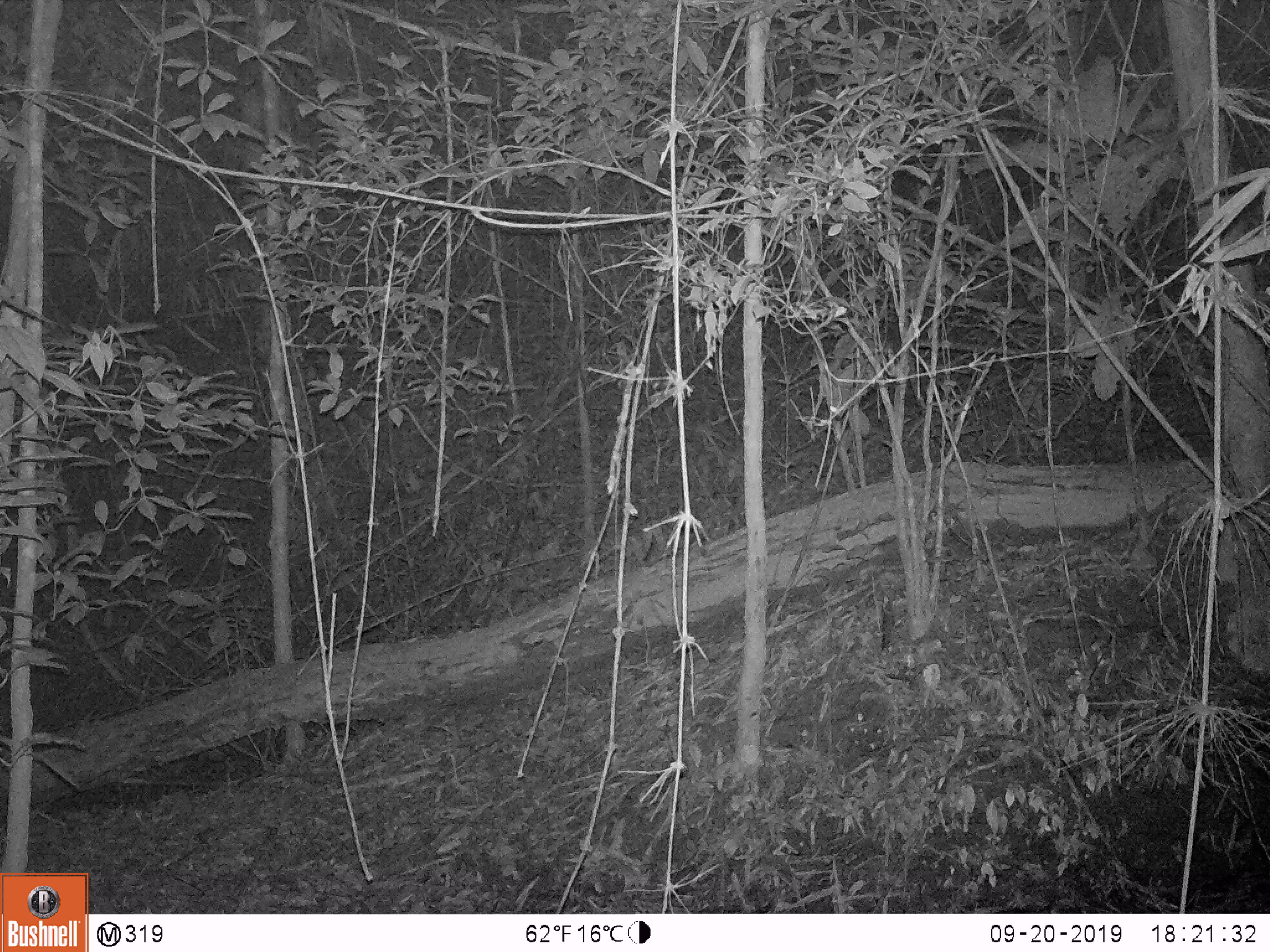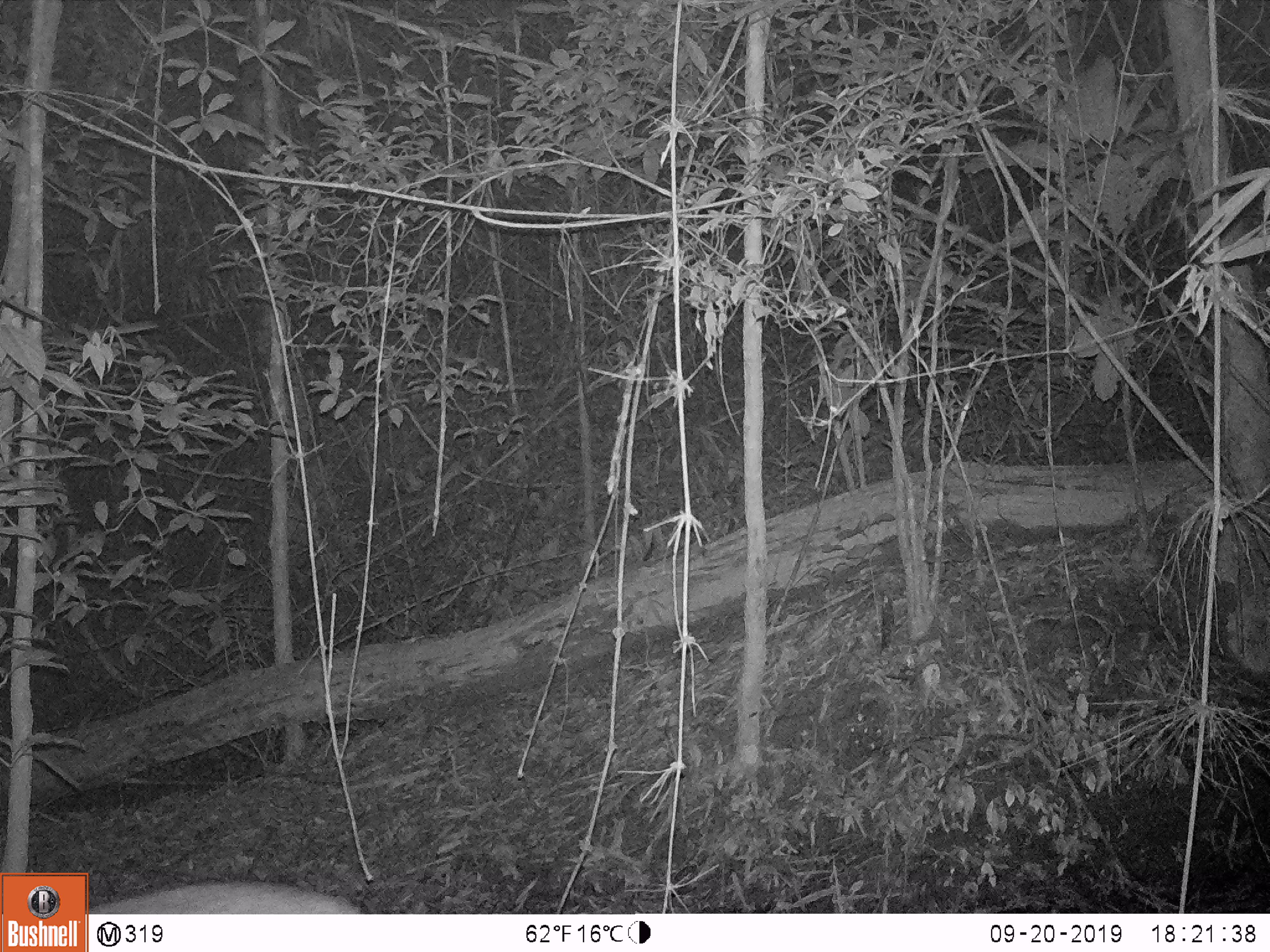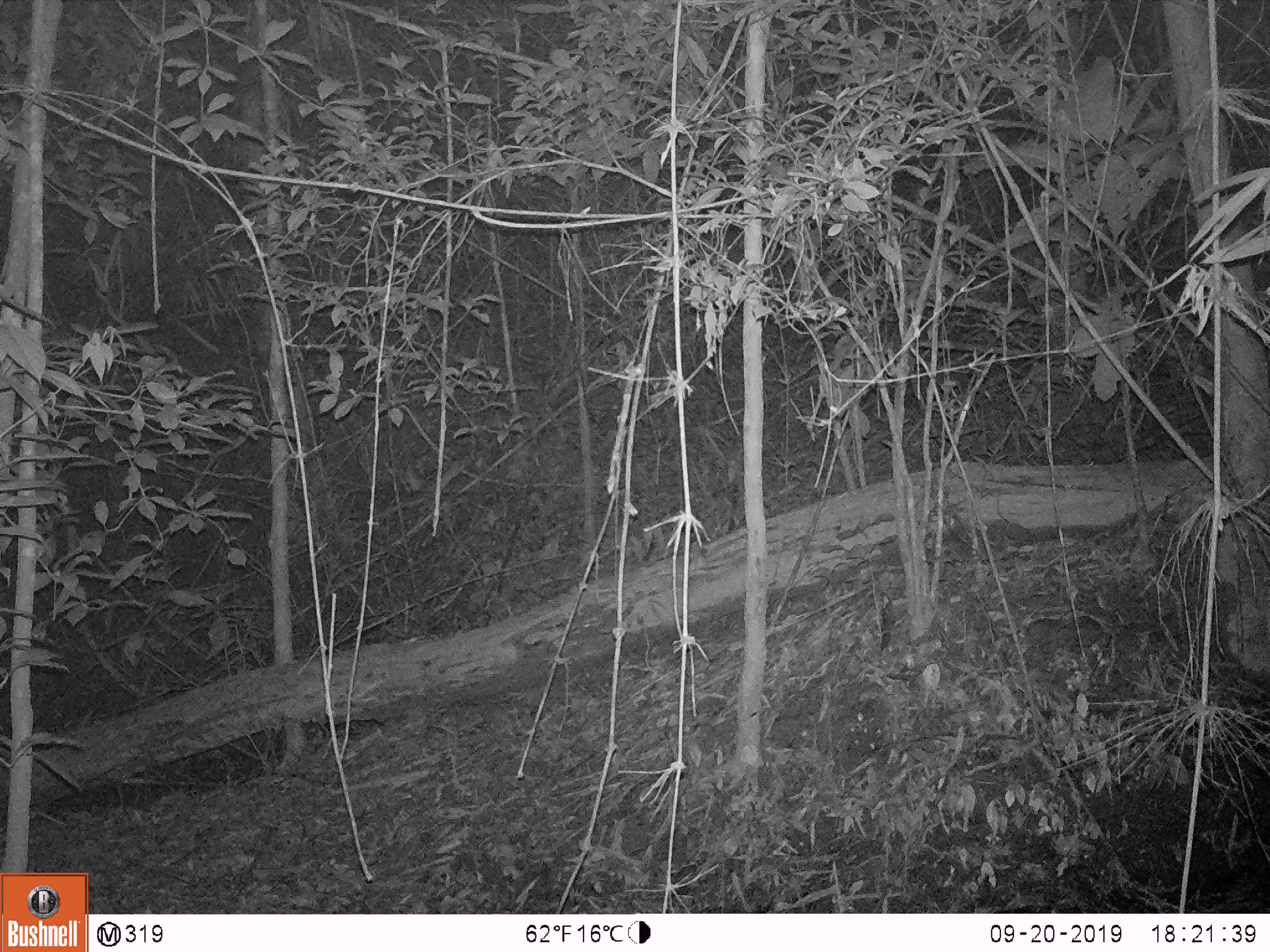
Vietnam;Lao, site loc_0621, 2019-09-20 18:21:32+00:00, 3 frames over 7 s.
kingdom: Animalia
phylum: Chordata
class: Mammalia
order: Artiodactyla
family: Suidae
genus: Sus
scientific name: Sus scrofa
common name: eurasian wild pig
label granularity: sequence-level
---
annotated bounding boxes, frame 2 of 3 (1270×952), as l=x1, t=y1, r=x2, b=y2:
eurasian wild pig: l=85, t=881, r=361, b=914